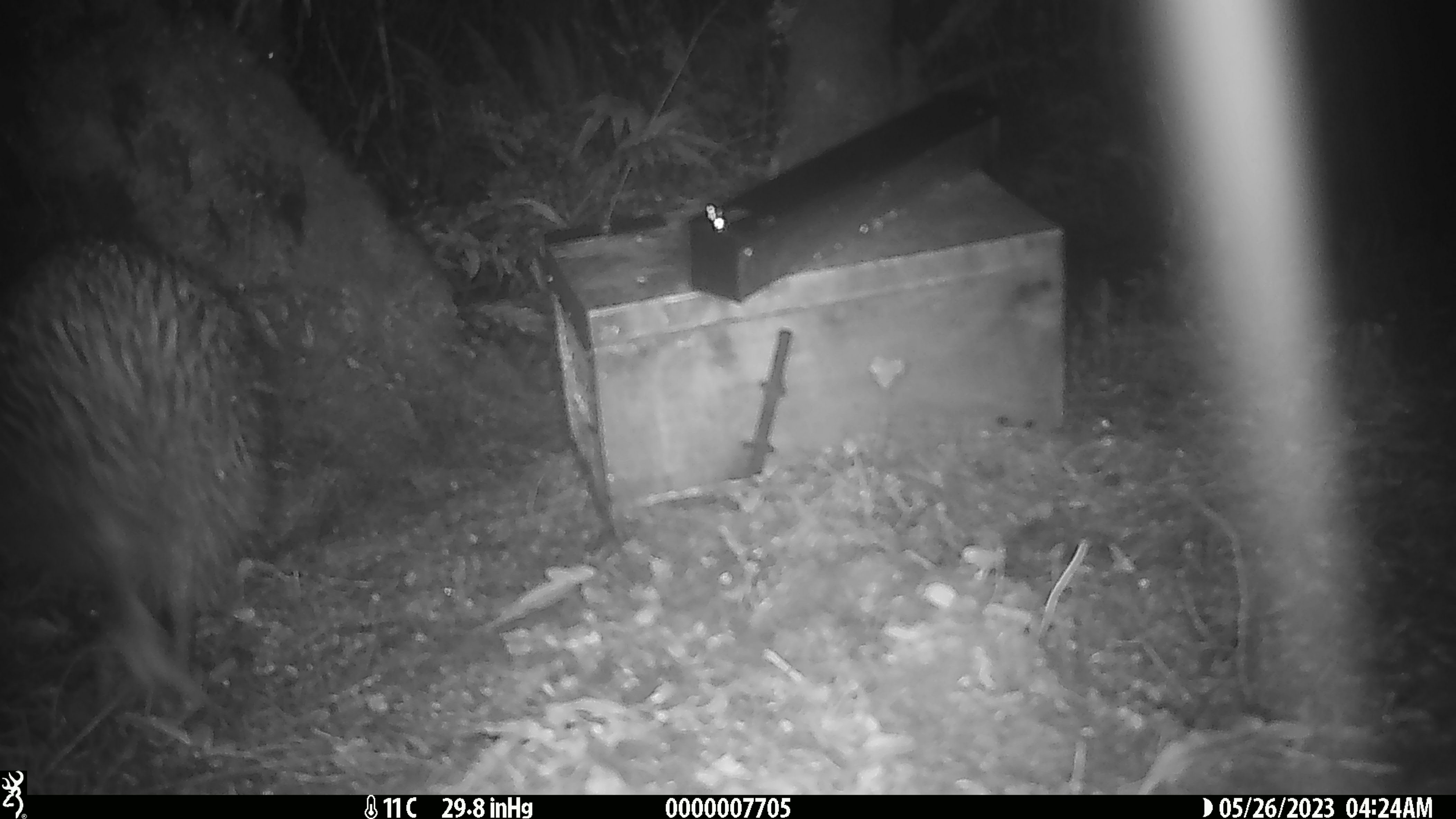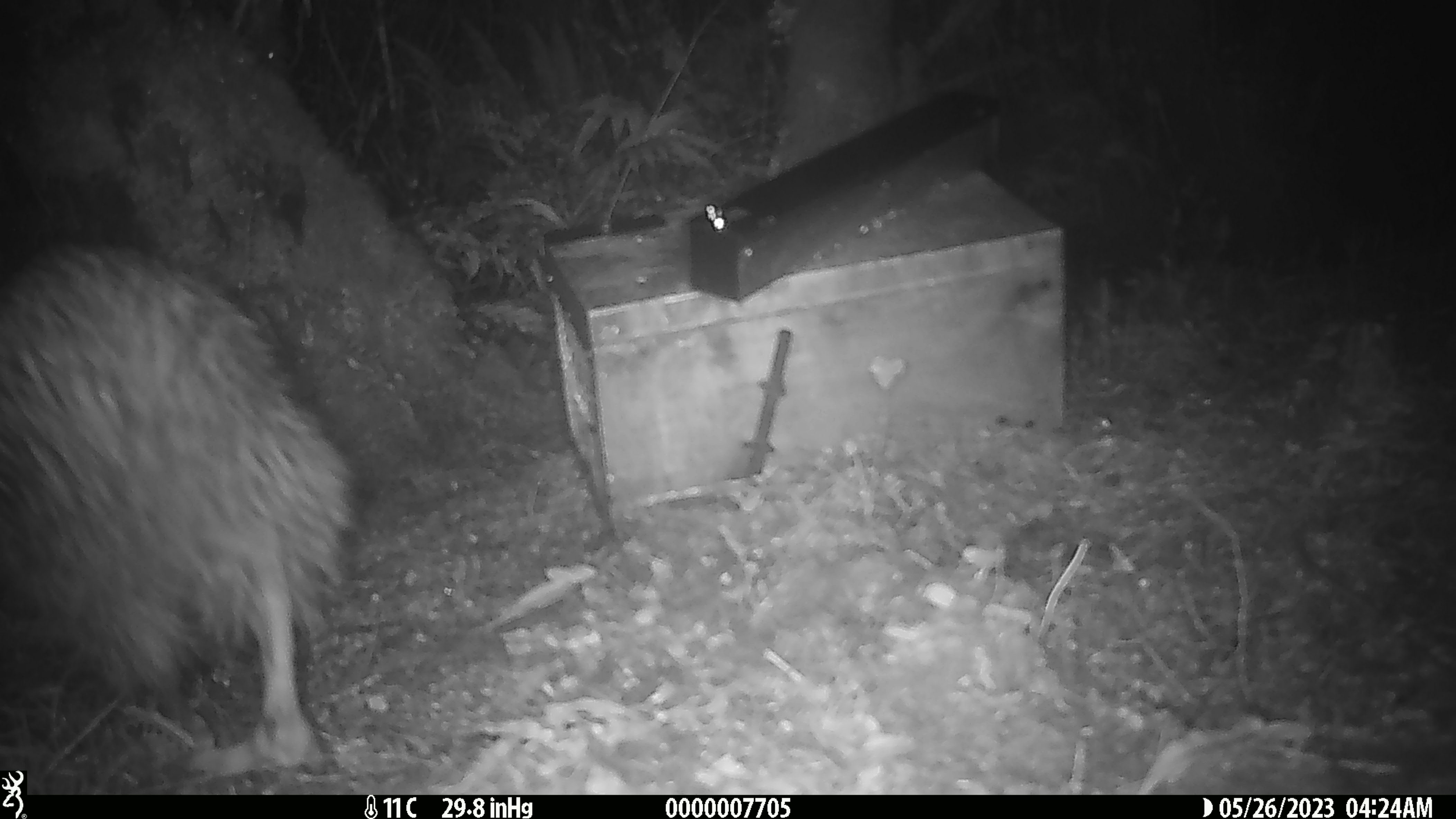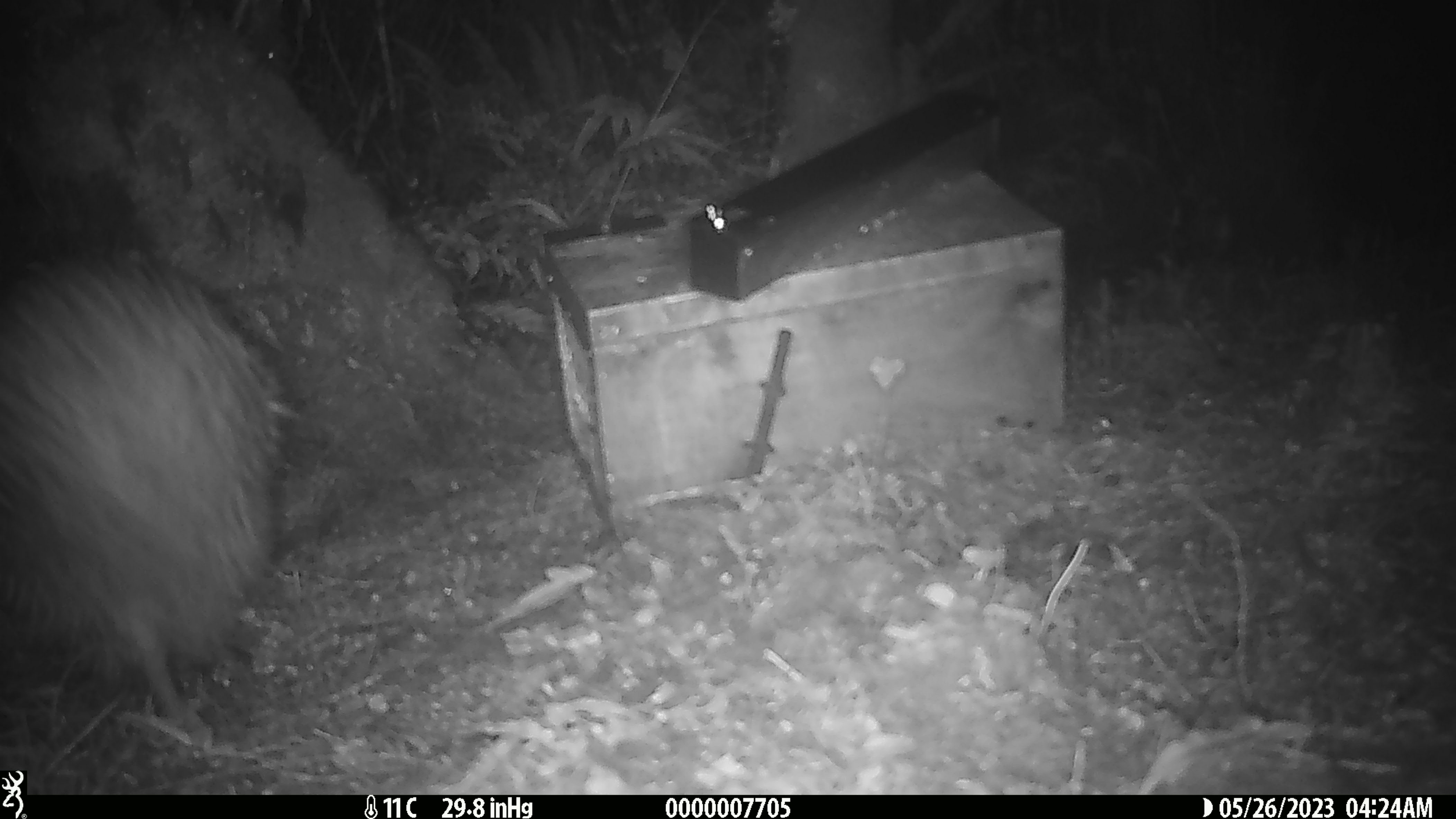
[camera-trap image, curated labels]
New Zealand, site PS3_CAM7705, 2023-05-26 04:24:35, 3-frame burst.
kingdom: Animalia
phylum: Chordata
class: Aves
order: Apterygiformes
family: Apterygidae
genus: Apteryx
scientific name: Apteryx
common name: kiwi